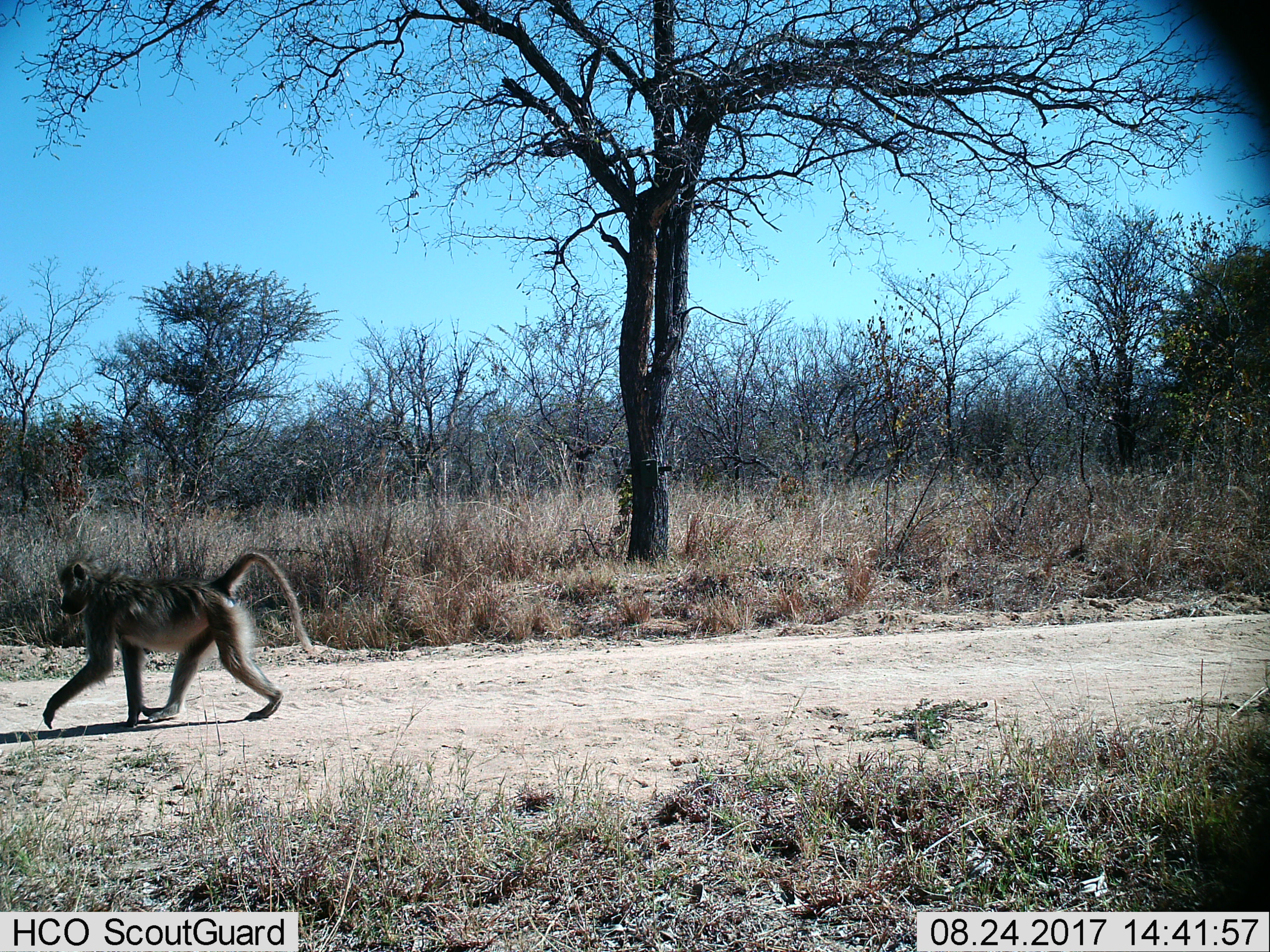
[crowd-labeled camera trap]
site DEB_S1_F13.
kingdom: Animalia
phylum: Chordata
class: Mammalia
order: Primates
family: Cercopithecidae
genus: Papio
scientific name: Papio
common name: baboon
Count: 1.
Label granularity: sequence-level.